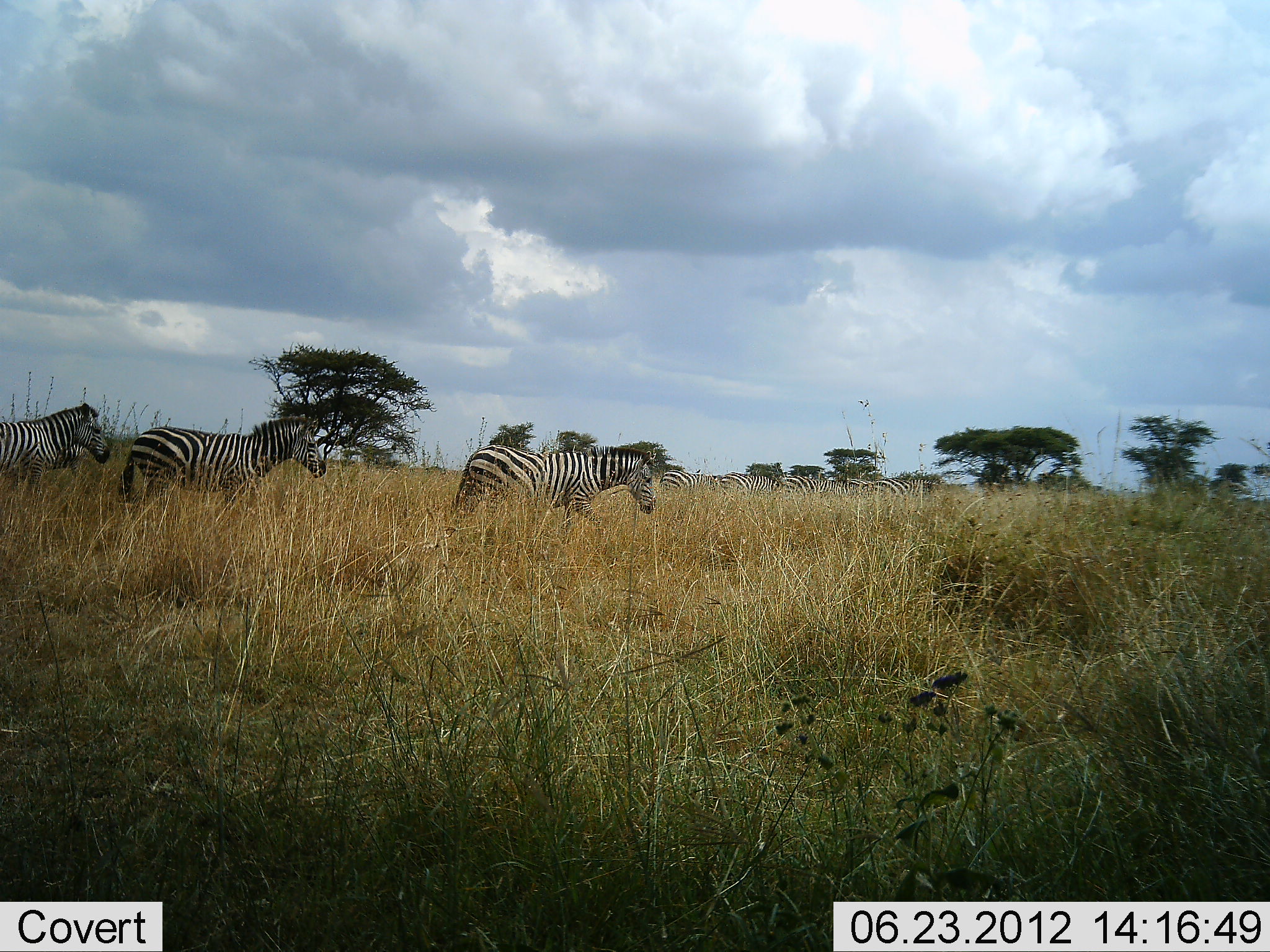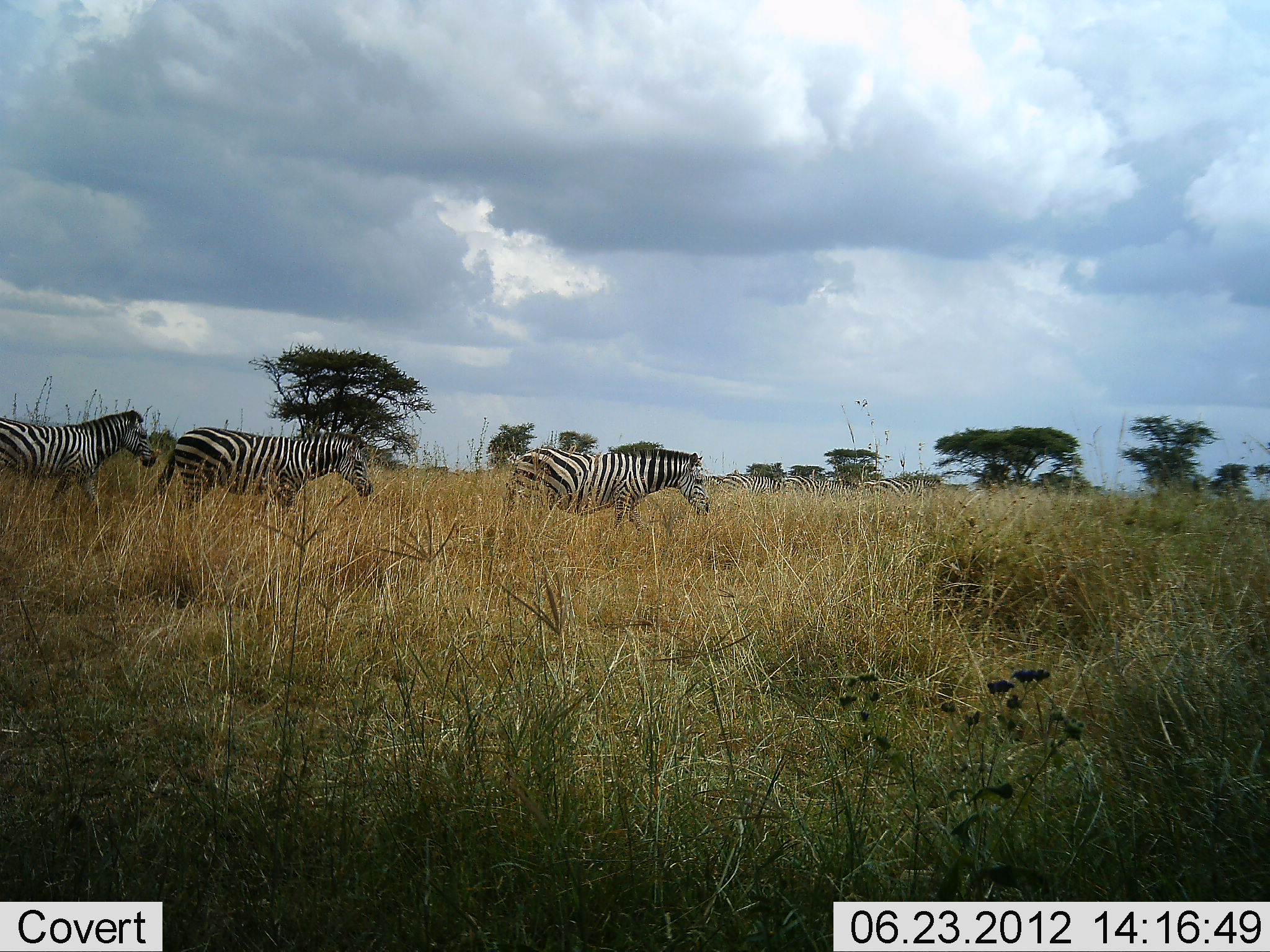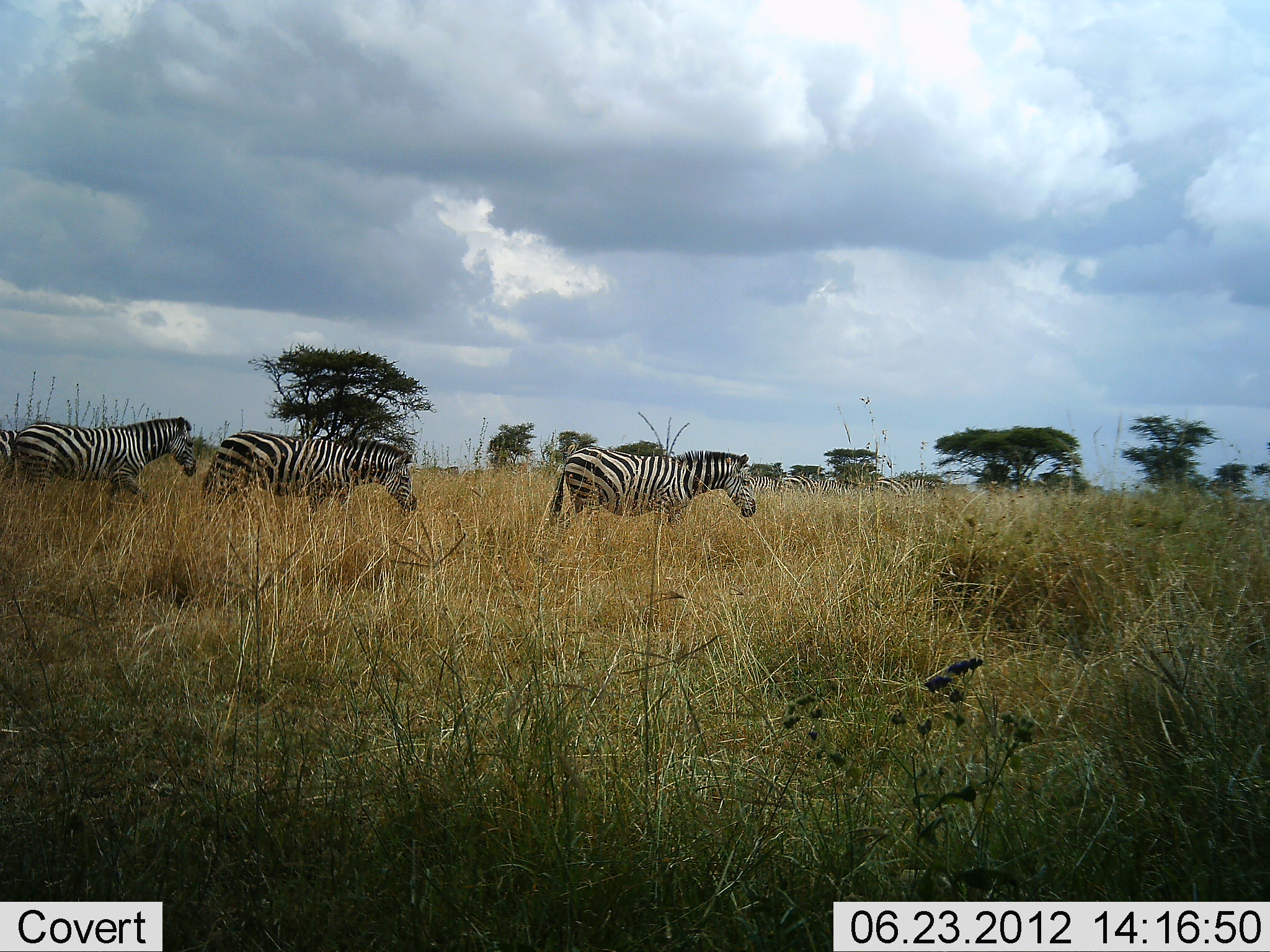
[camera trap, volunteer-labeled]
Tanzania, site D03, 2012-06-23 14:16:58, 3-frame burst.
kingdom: Animalia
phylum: Chordata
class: Mammalia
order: Perissodactyla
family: Equidae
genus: Equus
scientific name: Equus quagga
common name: plains zebra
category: zebra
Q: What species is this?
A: Zebra (plains zebra) (Equus quagga).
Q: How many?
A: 6.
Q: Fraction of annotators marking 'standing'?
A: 20%.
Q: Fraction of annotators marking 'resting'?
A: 0%.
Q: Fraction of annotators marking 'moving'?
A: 100%.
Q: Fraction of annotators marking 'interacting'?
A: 0%.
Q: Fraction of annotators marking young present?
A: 0%.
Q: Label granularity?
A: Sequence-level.